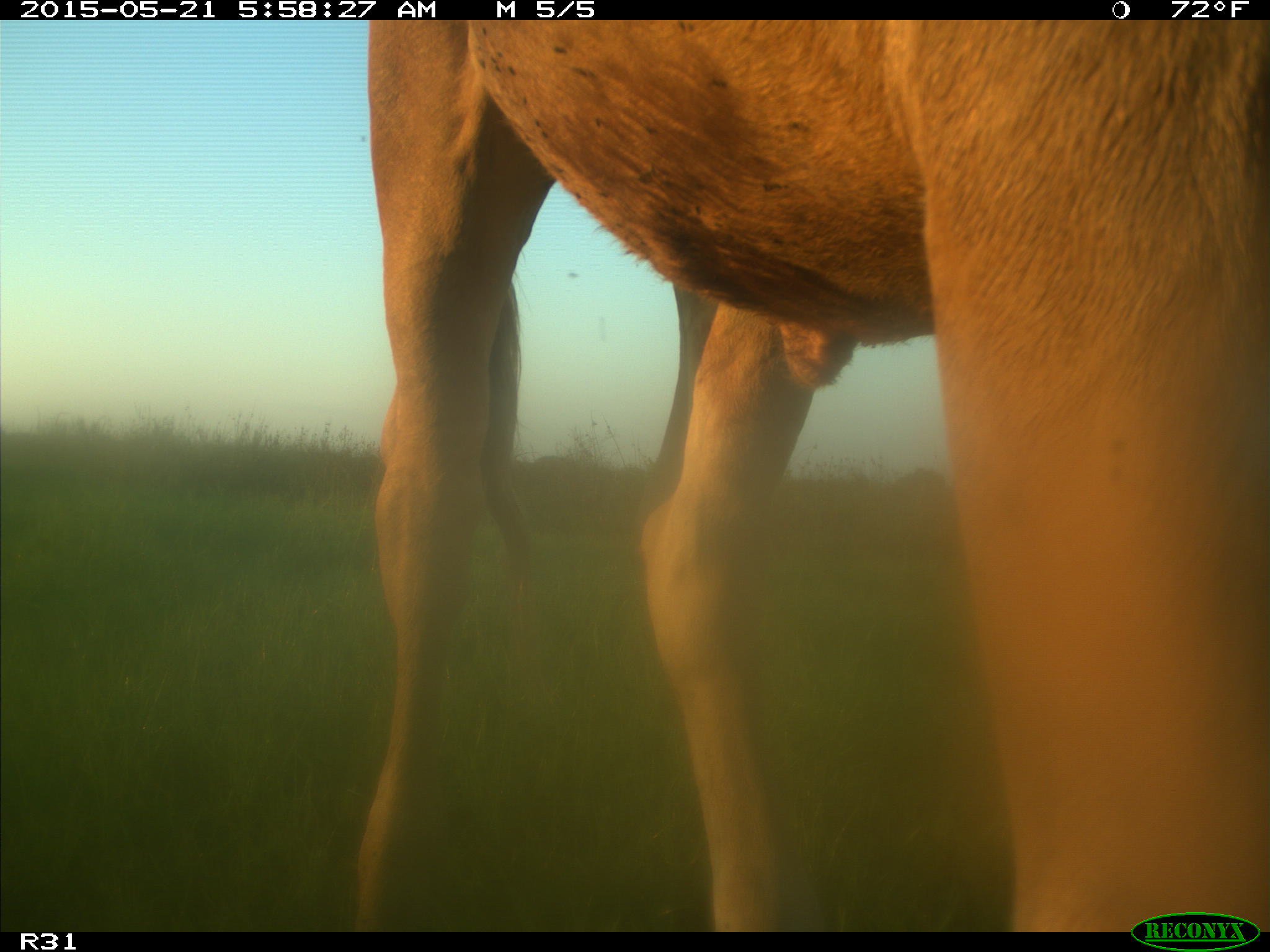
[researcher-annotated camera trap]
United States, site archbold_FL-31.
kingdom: Animalia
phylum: Chordata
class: Mammalia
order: Artiodactyla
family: Bovidae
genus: Bos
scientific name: Bos taurus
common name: domestic cow